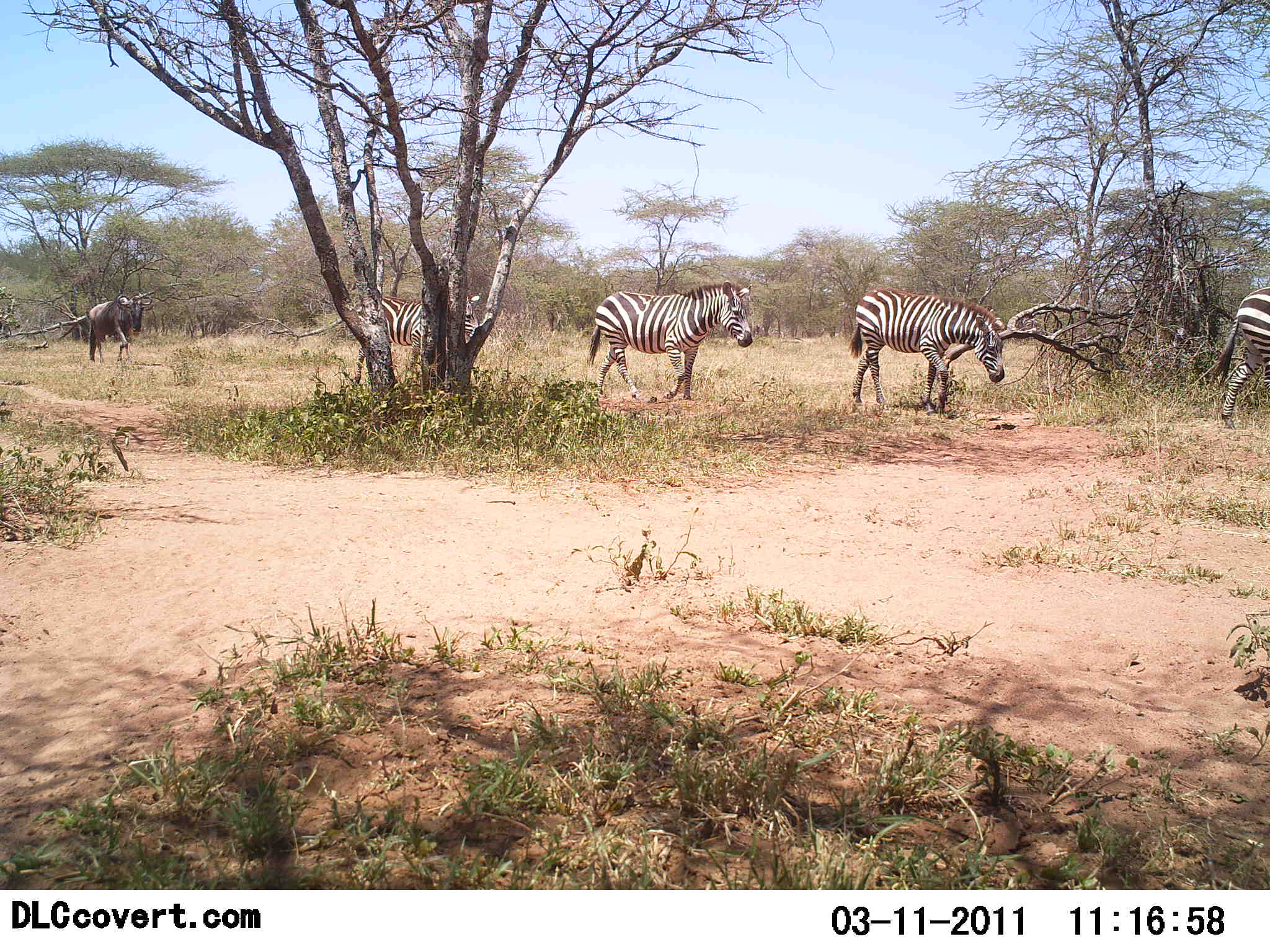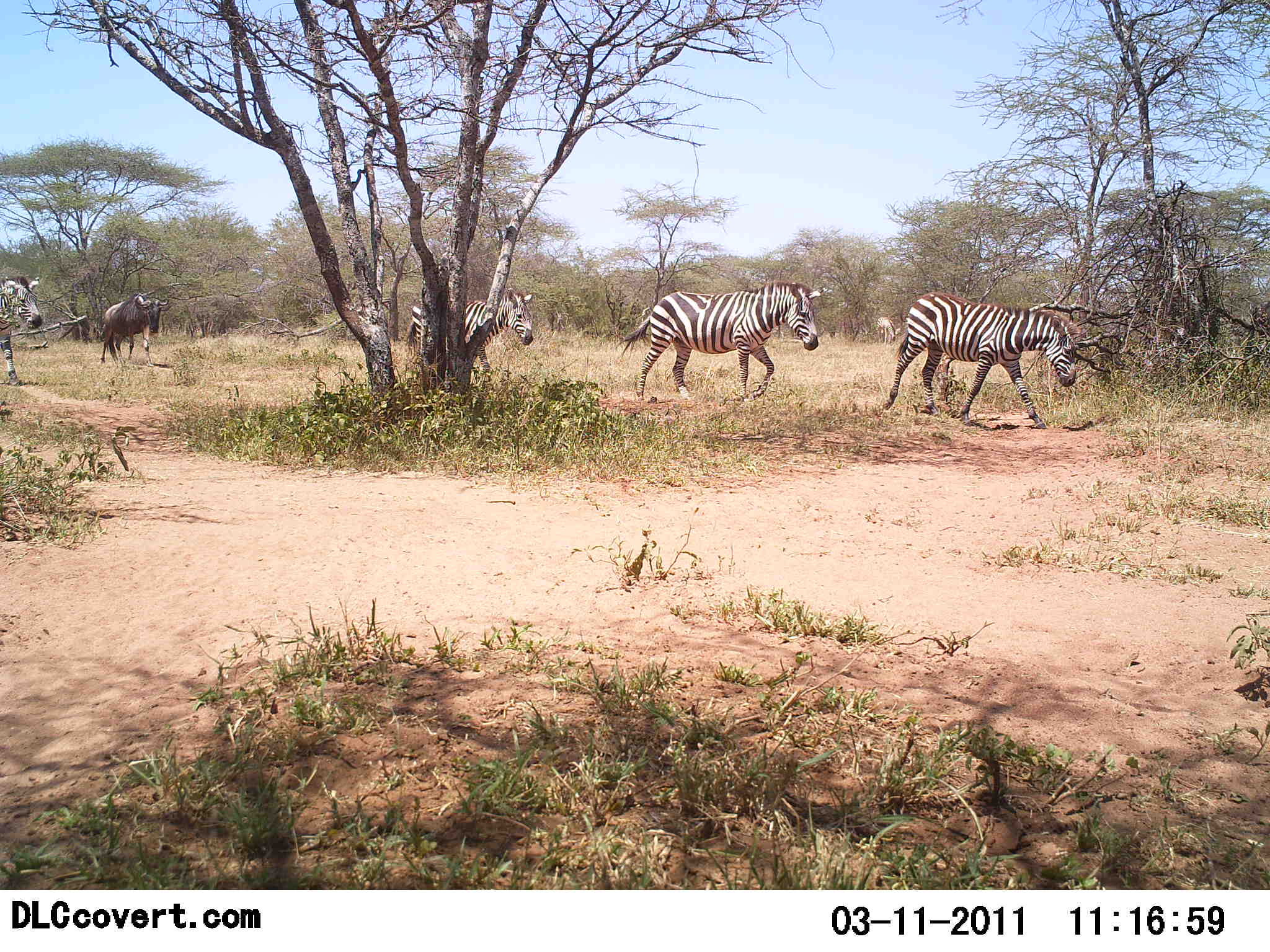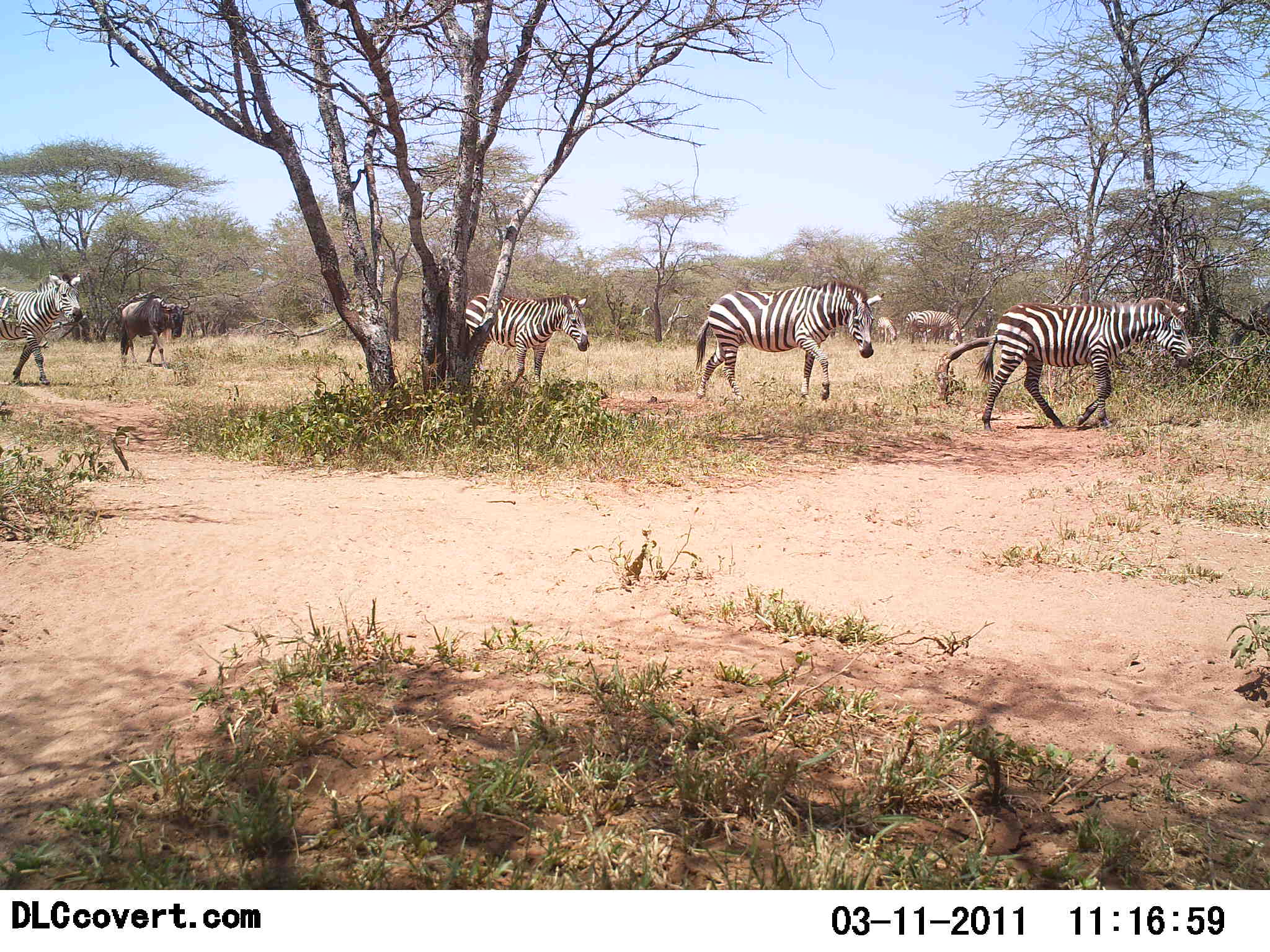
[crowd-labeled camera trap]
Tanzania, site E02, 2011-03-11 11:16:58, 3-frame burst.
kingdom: Animalia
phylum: Chordata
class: Mammalia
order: Artiodactyla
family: Bovidae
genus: Connochaetes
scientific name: Connochaetes taurinus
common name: blue wildebeest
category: wildebeest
Wildebeest (blue wildebeest) (Connochaetes taurinus), count 1. Behavior (volunteer vote fractions): standing 0%, resting 0%, moving 100%, interacting 0%. Young present (vote fraction): 0%. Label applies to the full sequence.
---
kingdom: Animalia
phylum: Chordata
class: Mammalia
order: Perissodactyla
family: Equidae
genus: Equus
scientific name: Equus quagga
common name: plains zebra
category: zebra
Zebra (plains zebra) (Equus quagga), count 5. Behavior (volunteer vote fractions): standing 8%, resting 8%, moving 100%, interacting 0%. Young present (vote fraction): 0%. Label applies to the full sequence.